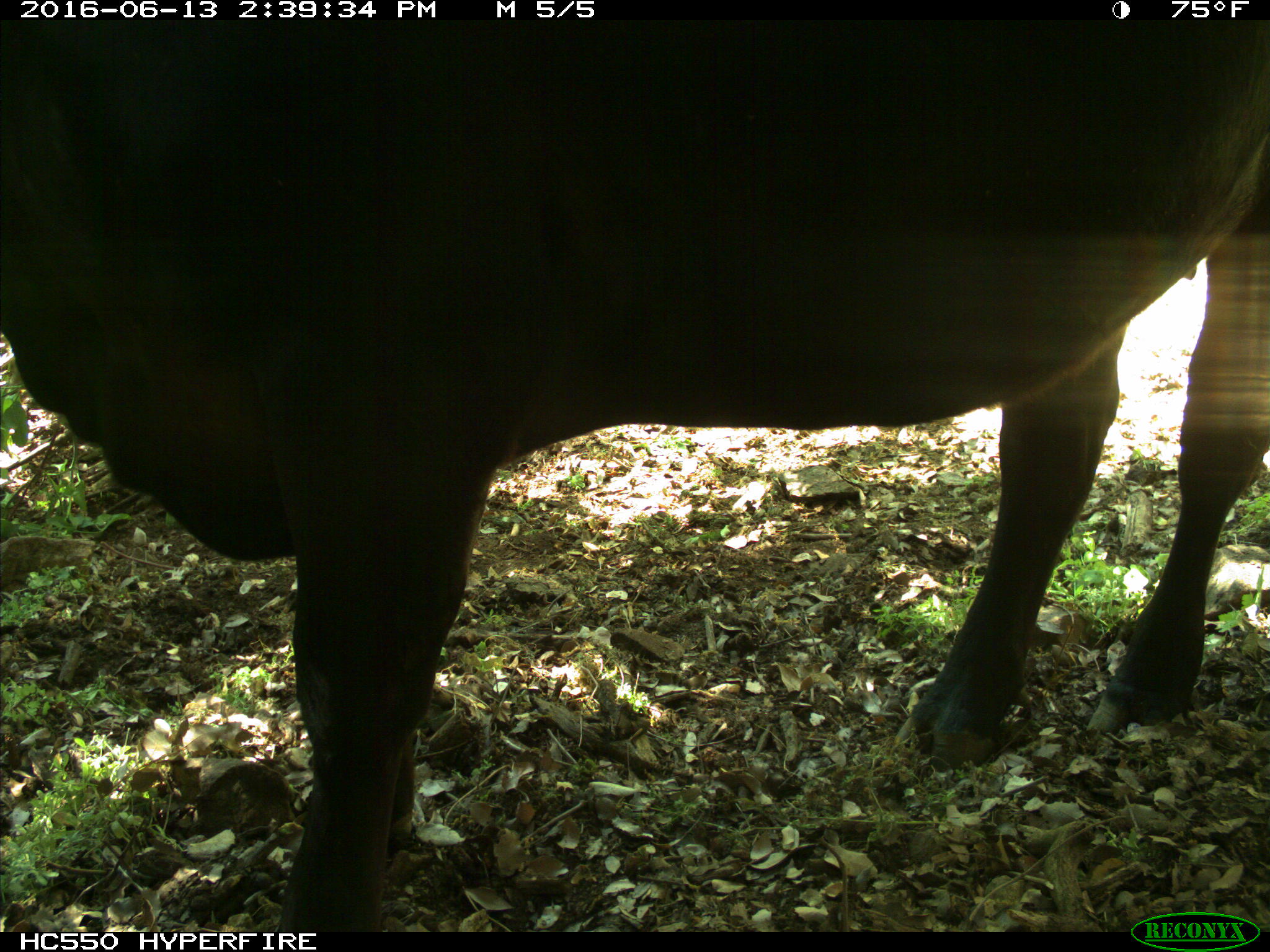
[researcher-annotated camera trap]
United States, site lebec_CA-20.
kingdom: Animalia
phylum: Chordata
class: Mammalia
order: Artiodactyla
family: Bovidae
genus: Bos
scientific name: Bos taurus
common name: domestic cow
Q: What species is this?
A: Bos taurus (domestic cow).